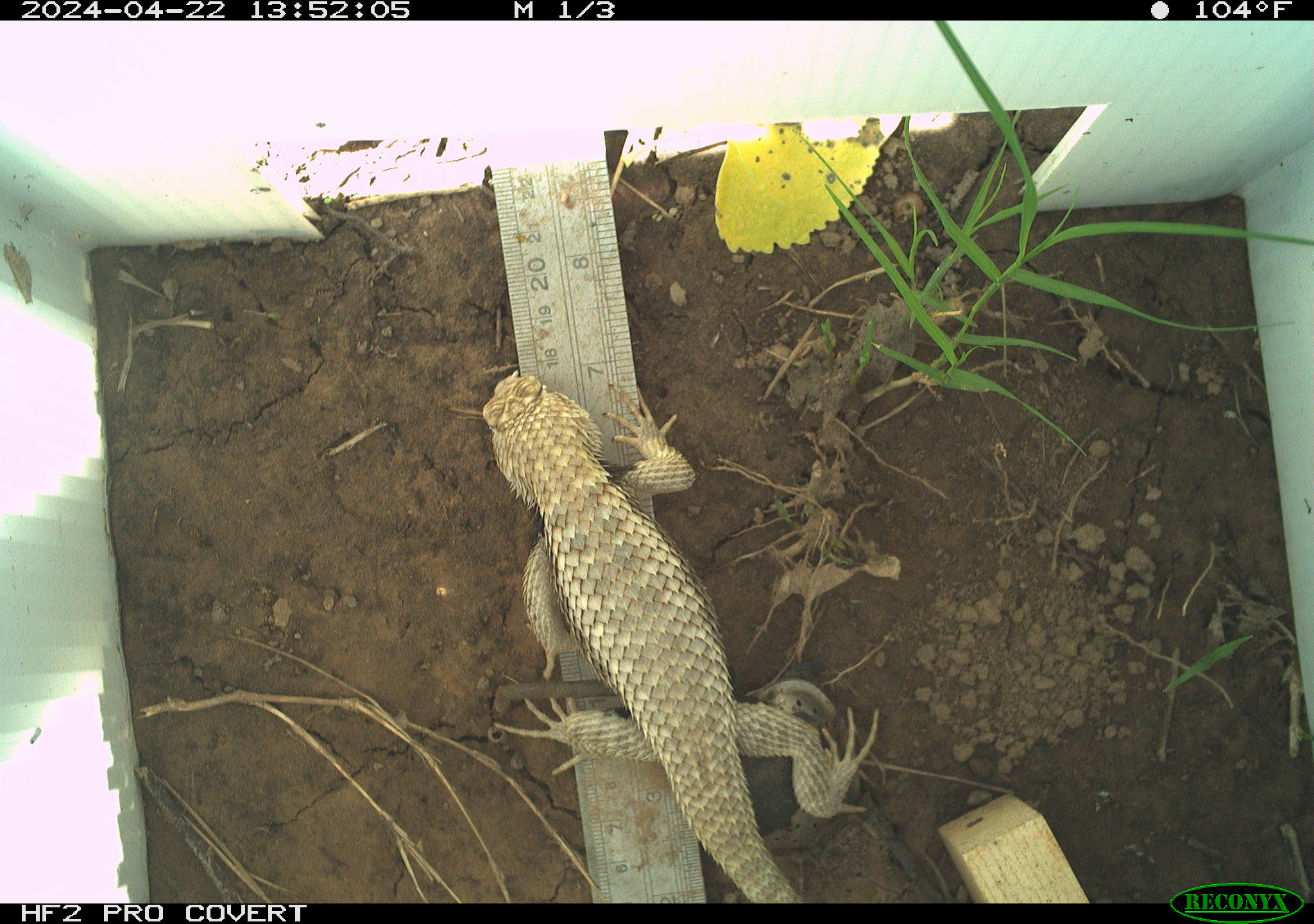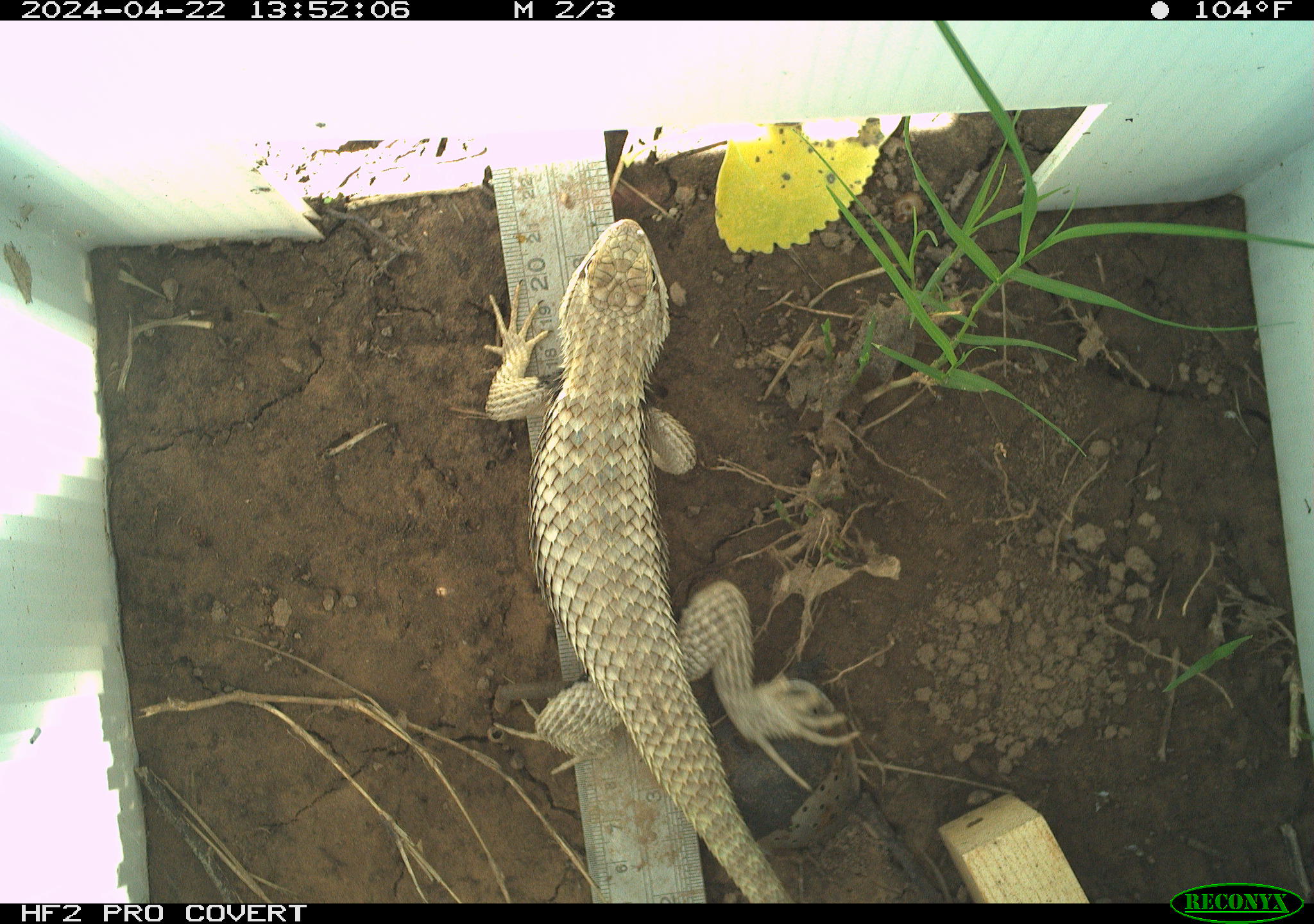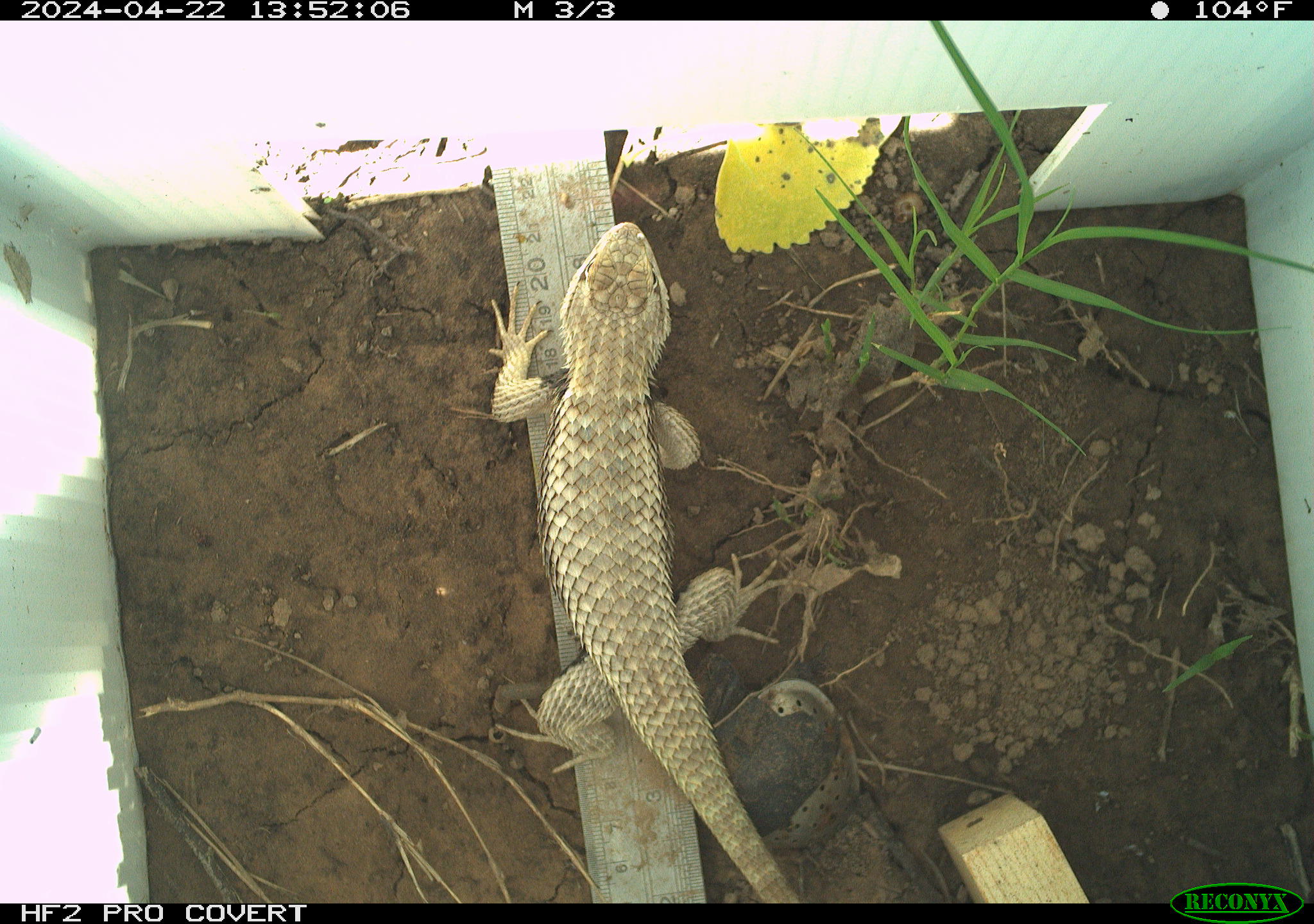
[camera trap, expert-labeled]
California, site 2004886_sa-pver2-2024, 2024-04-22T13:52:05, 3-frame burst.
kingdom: Animalia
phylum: Chordata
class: Reptilia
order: Squamata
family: Phrynosomatidae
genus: Sceloporus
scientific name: Sceloporus uniformis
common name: yellow-backed spiny lizard